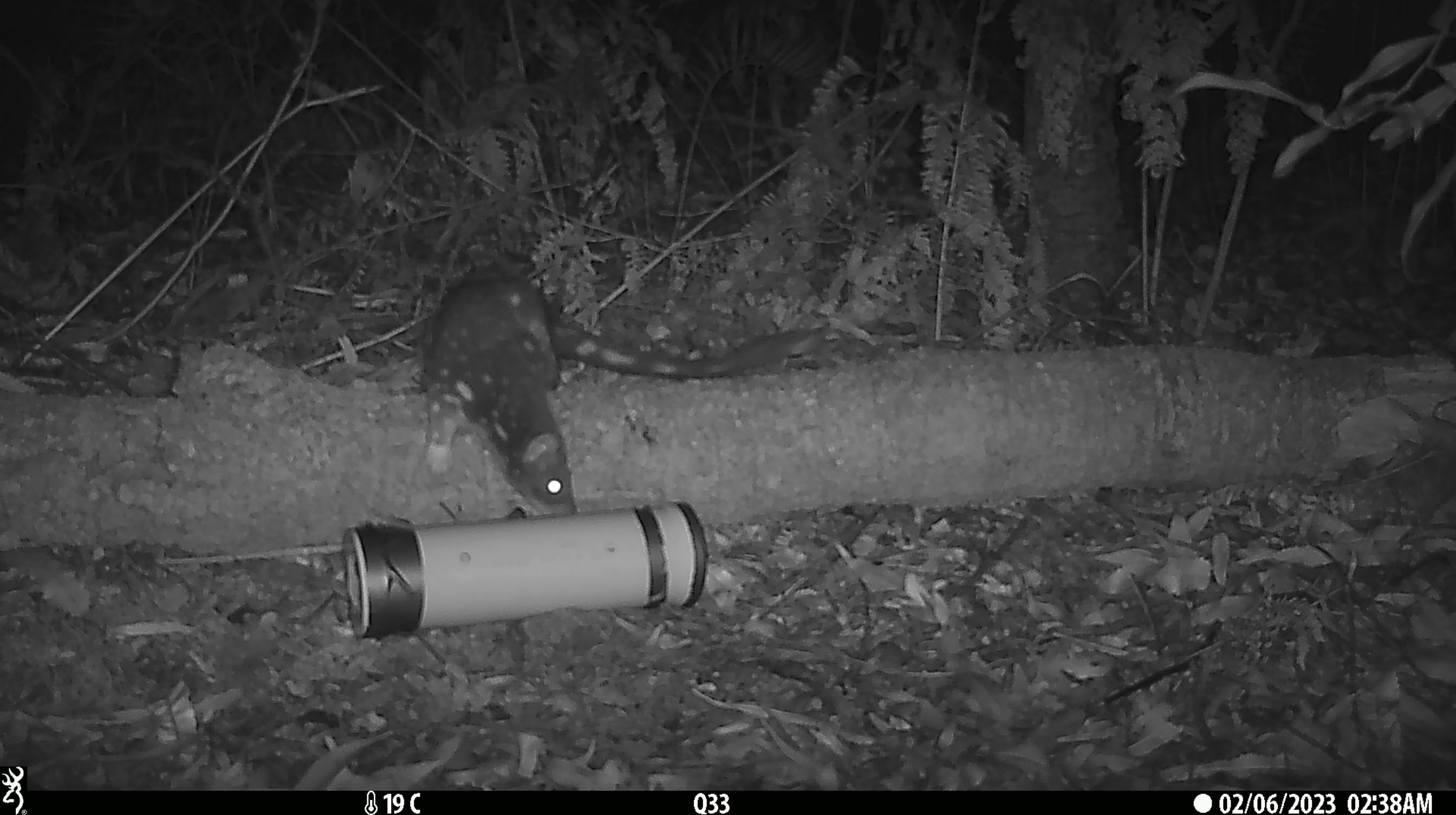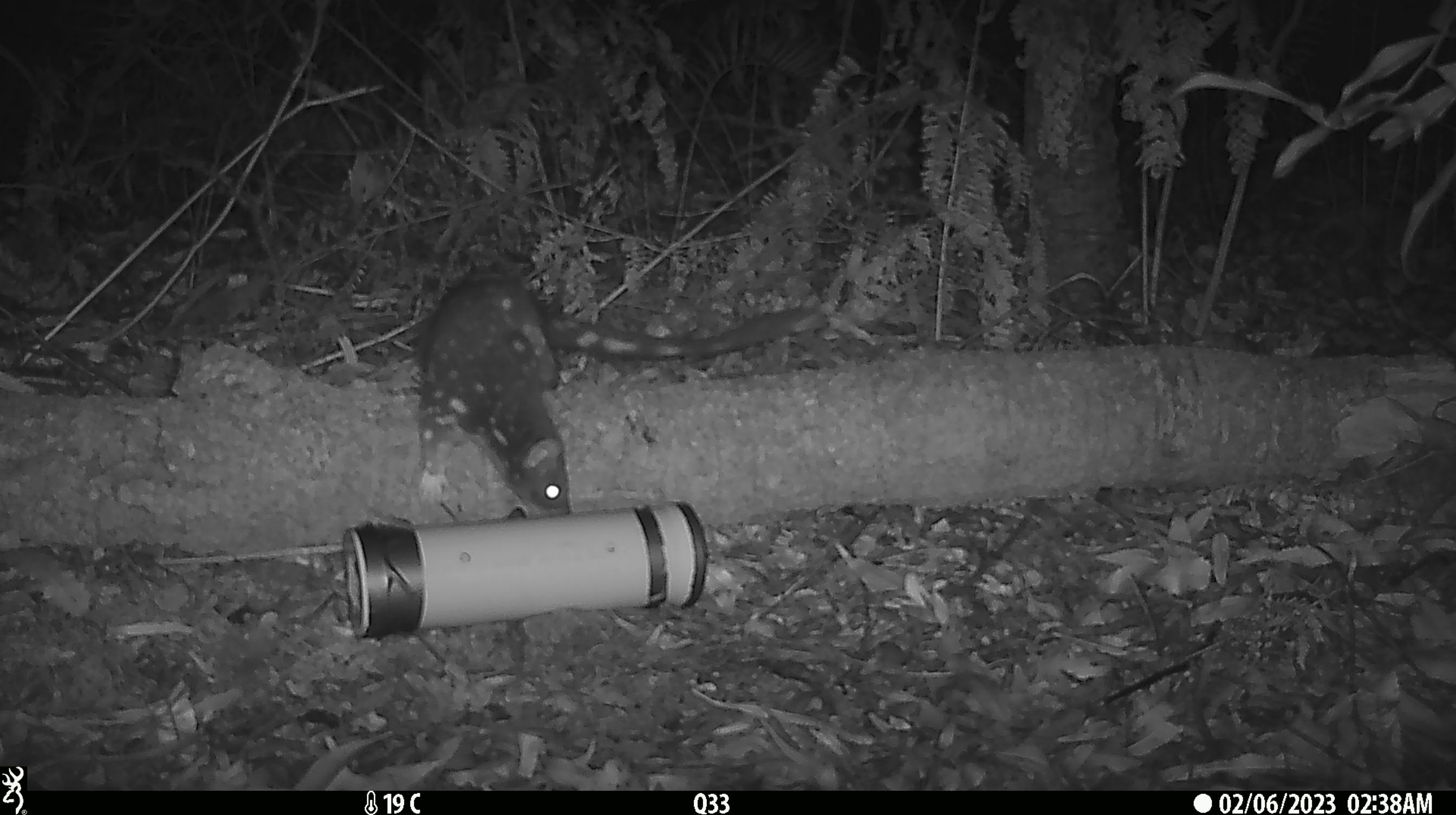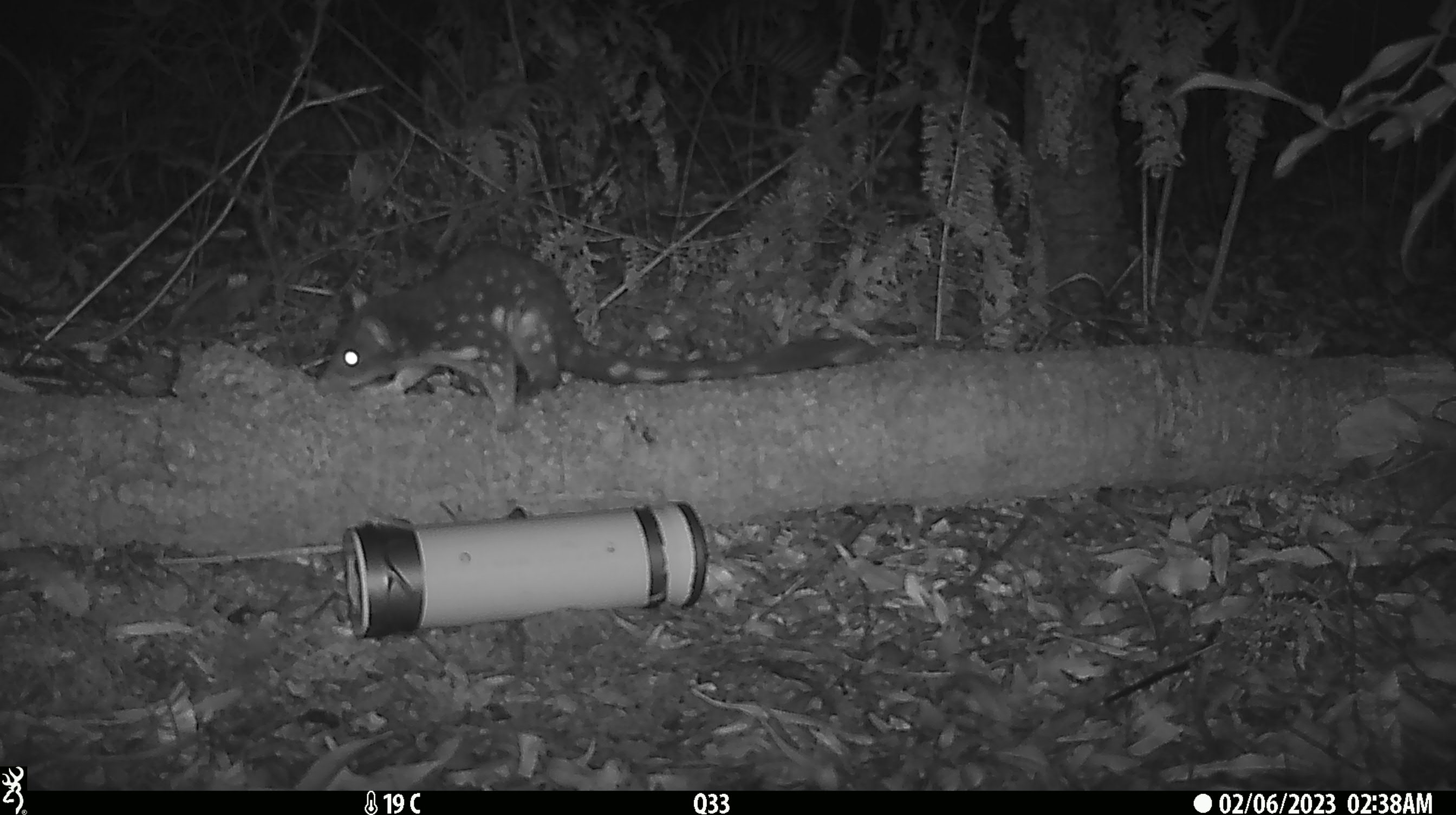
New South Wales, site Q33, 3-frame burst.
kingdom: Animalia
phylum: Chordata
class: Mammalia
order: Dasyuromorphia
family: Dasyuridae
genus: Dasyurus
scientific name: Dasyurus maculatus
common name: spotted-tailed quoll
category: quoll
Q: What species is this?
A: Quoll (spotted-tailed quoll) (Dasyurus maculatus).